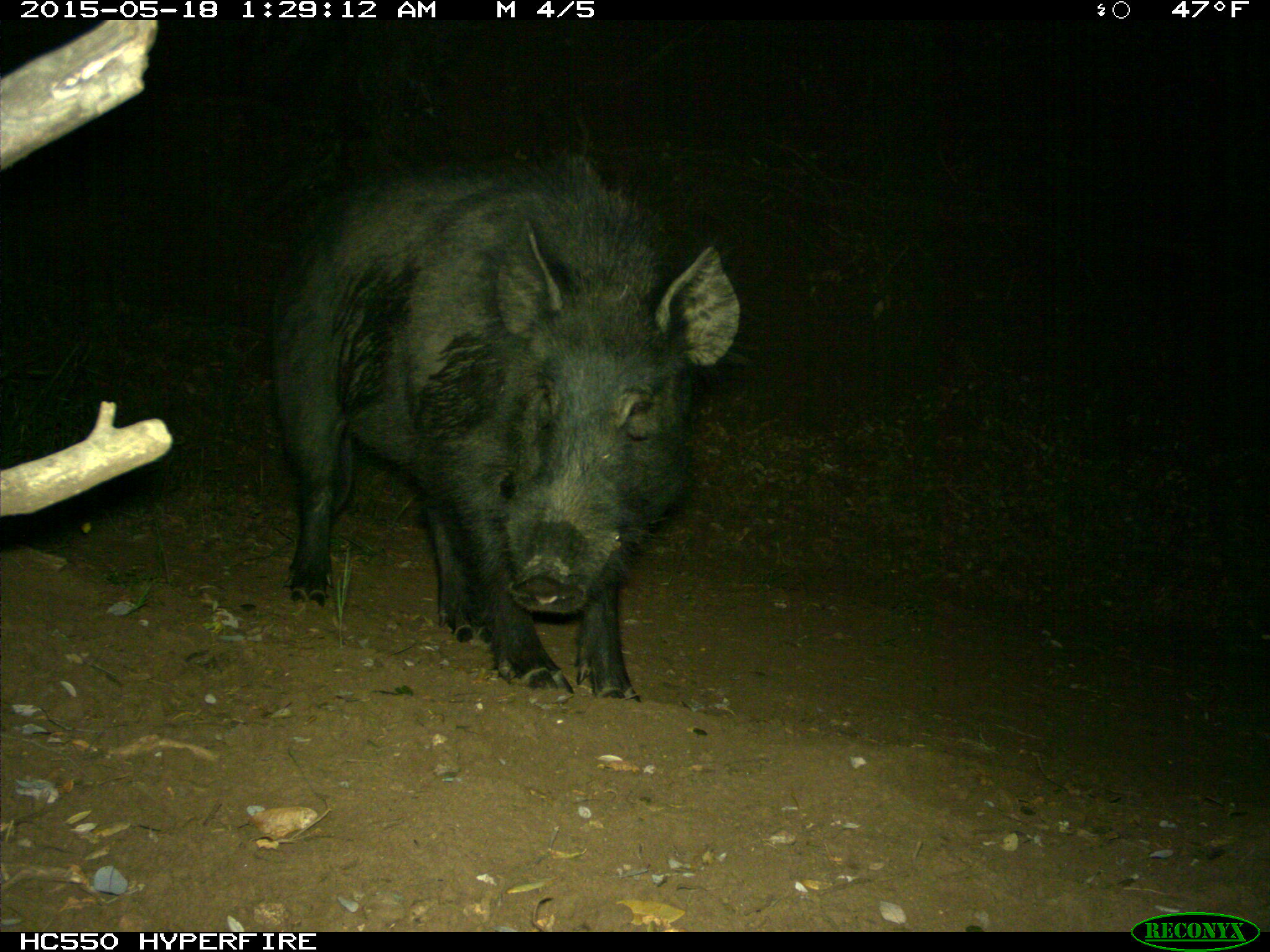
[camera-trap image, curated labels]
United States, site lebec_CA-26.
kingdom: Animalia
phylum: Chordata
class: Mammalia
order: Artiodactyla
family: Suidae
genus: Sus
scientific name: Sus scrofa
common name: wild boar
Sus scrofa (wild boar).